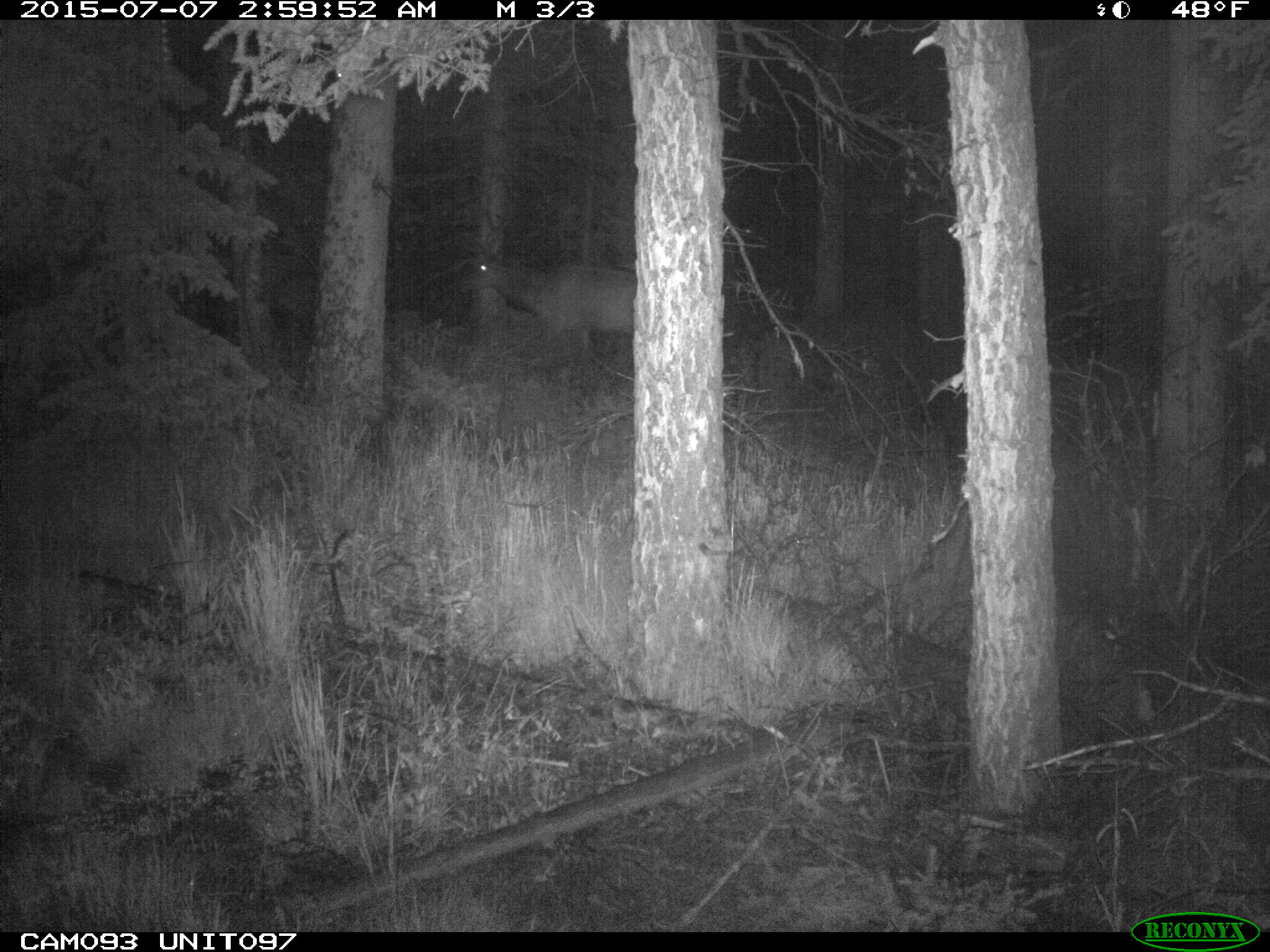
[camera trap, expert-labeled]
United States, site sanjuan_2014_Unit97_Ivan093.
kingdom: Animalia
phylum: Chordata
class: Mammalia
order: Artiodactyla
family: Cervidae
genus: Cervus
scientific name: Cervus elaphus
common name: red deer